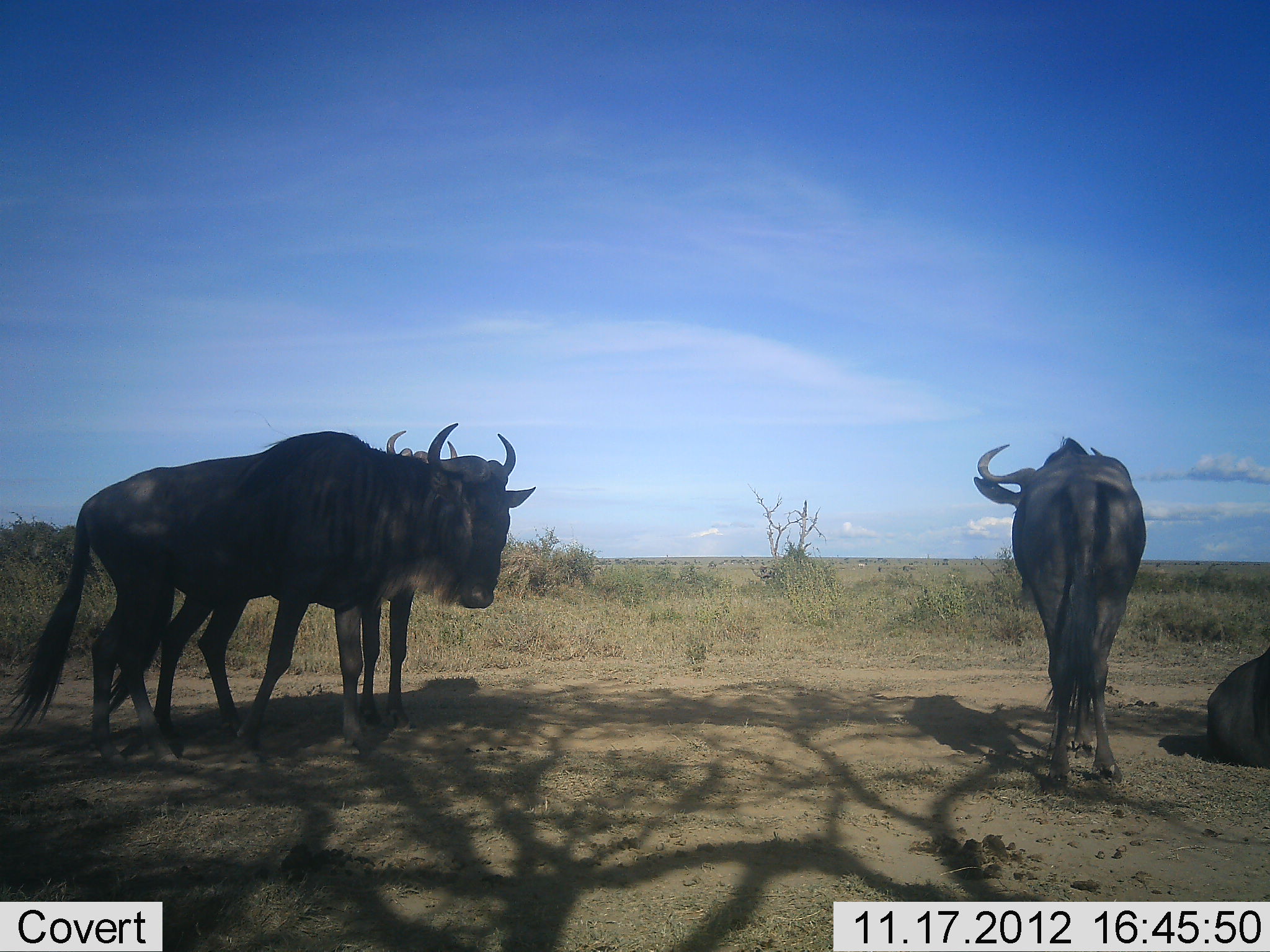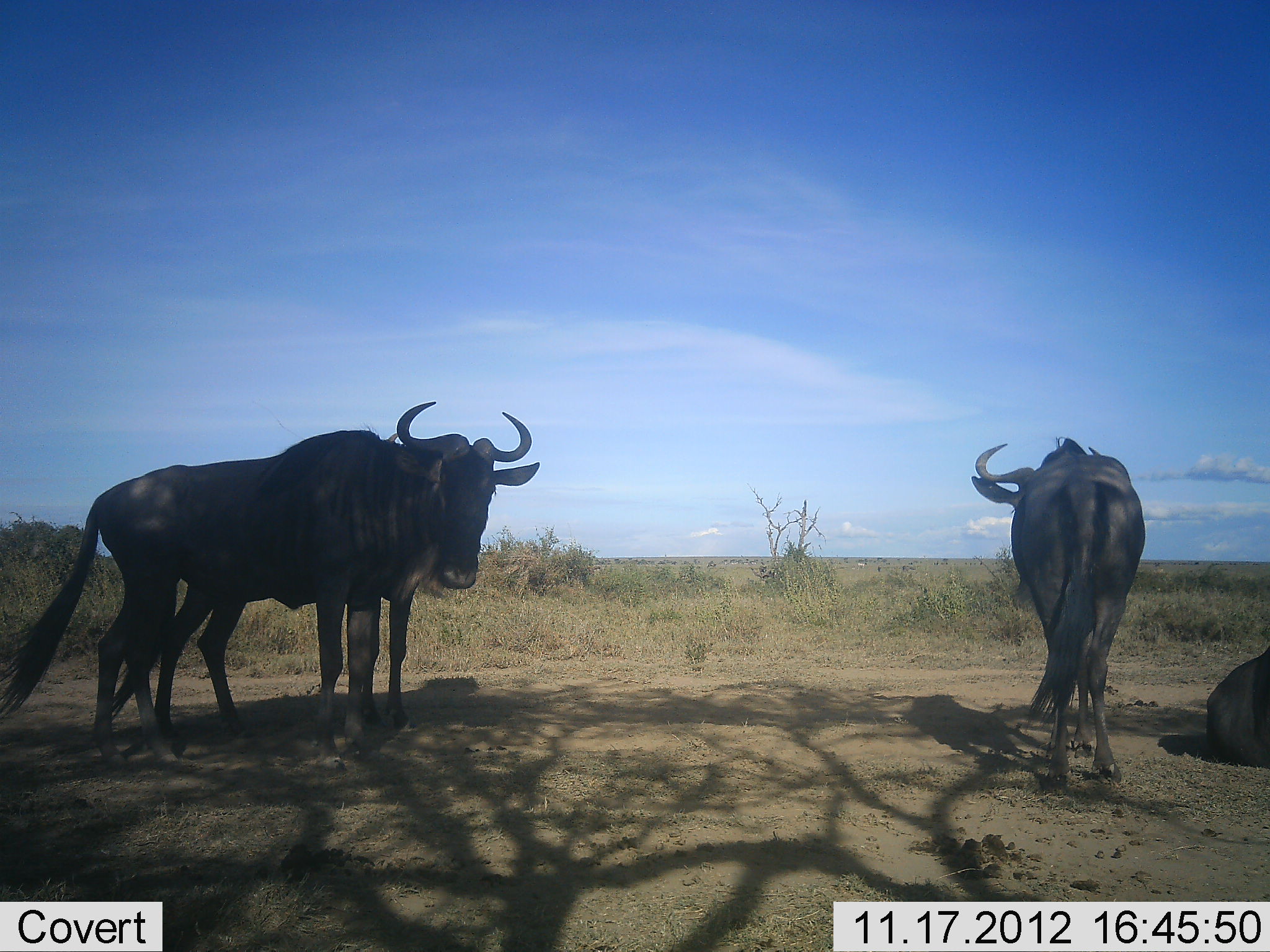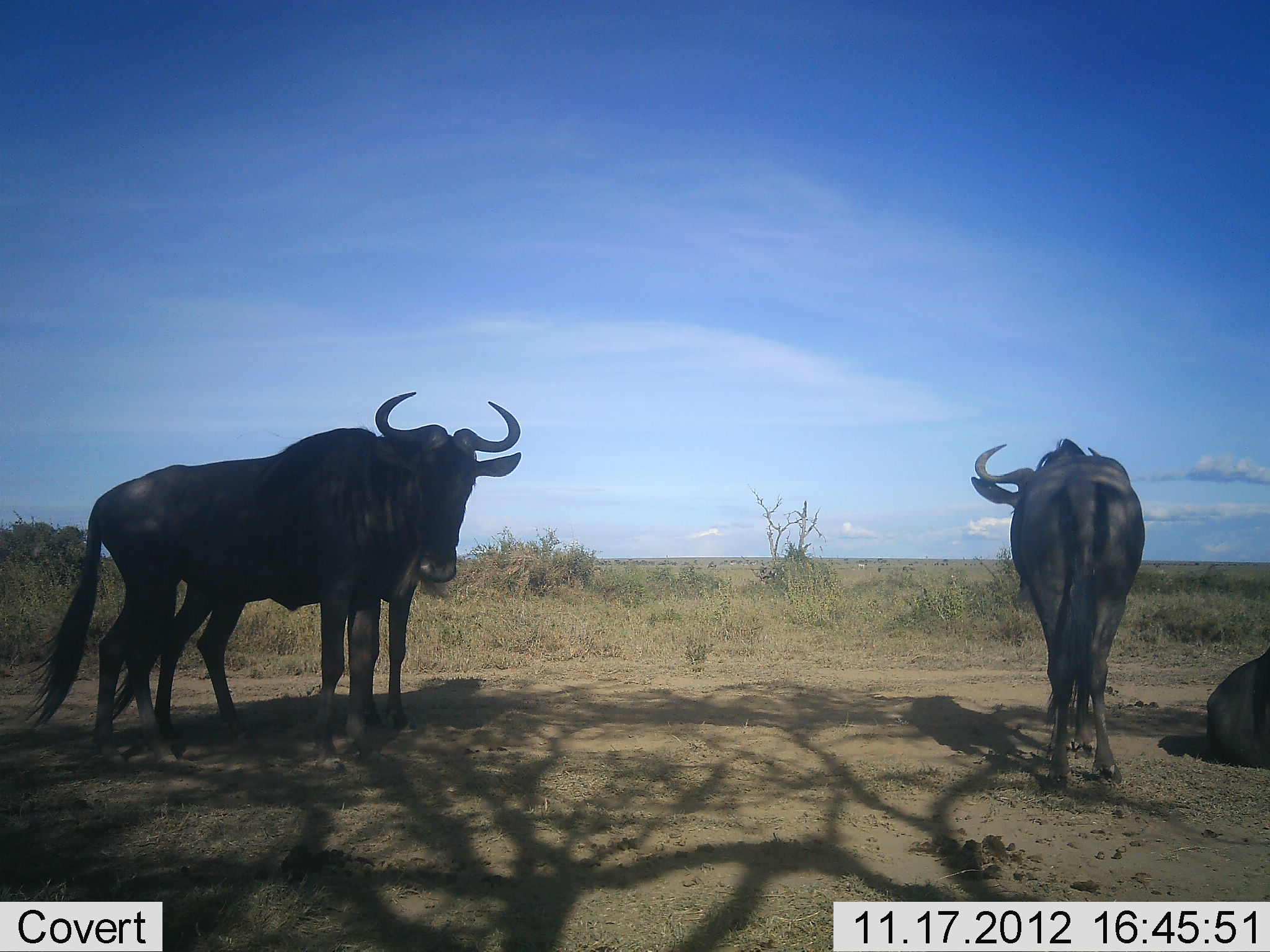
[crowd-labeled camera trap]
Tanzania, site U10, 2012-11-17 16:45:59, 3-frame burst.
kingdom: Animalia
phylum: Chordata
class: Mammalia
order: Artiodactyla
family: Bovidae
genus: Connochaetes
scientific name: Connochaetes taurinus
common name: blue wildebeest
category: wildebeest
Wildebeest (blue wildebeest) (Connochaetes taurinus), count 4. Behavior (volunteer vote fractions): standing 90%, resting 90%, moving 0%, interacting 0%. Young present (vote fraction): 0%. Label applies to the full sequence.